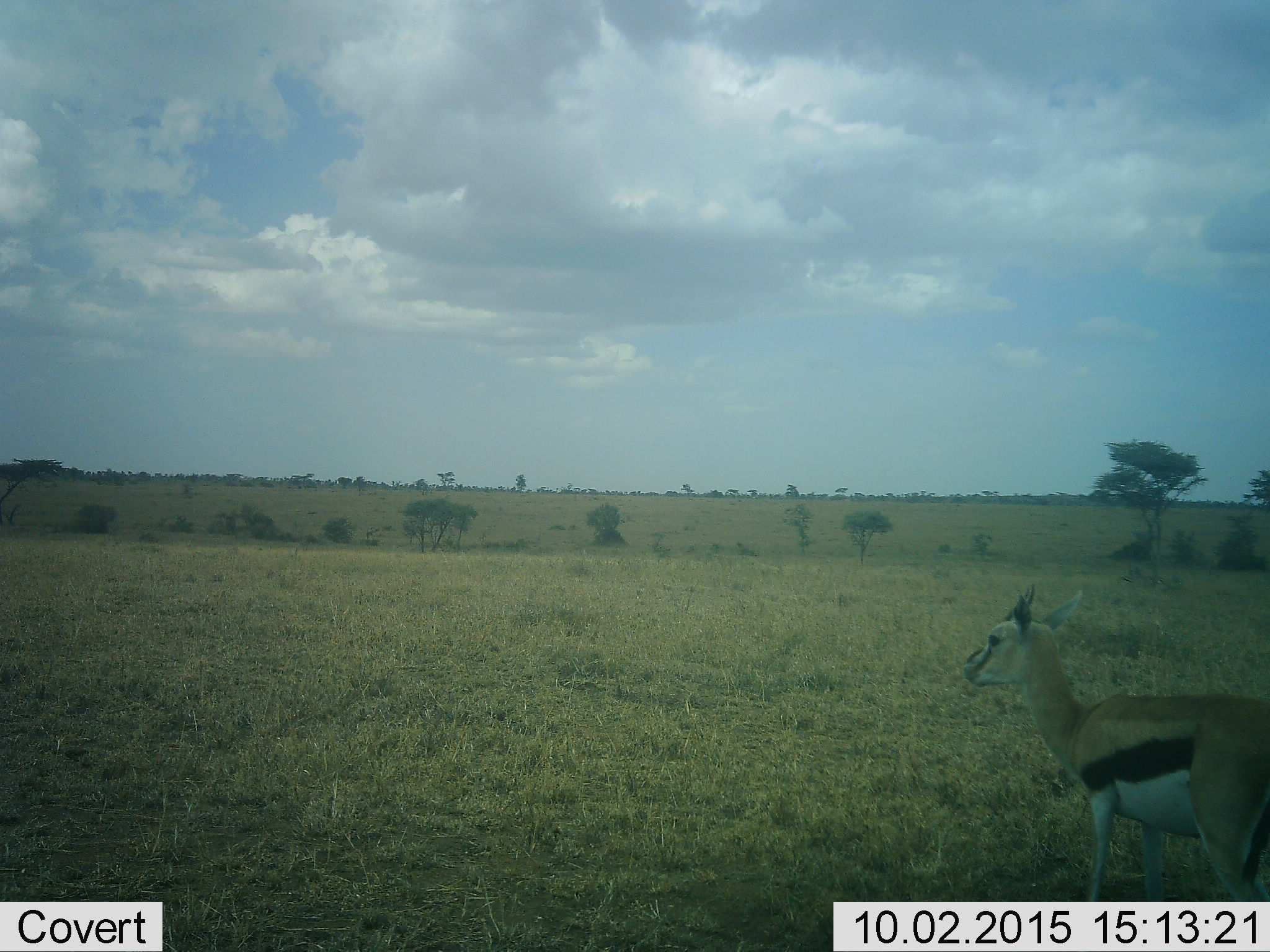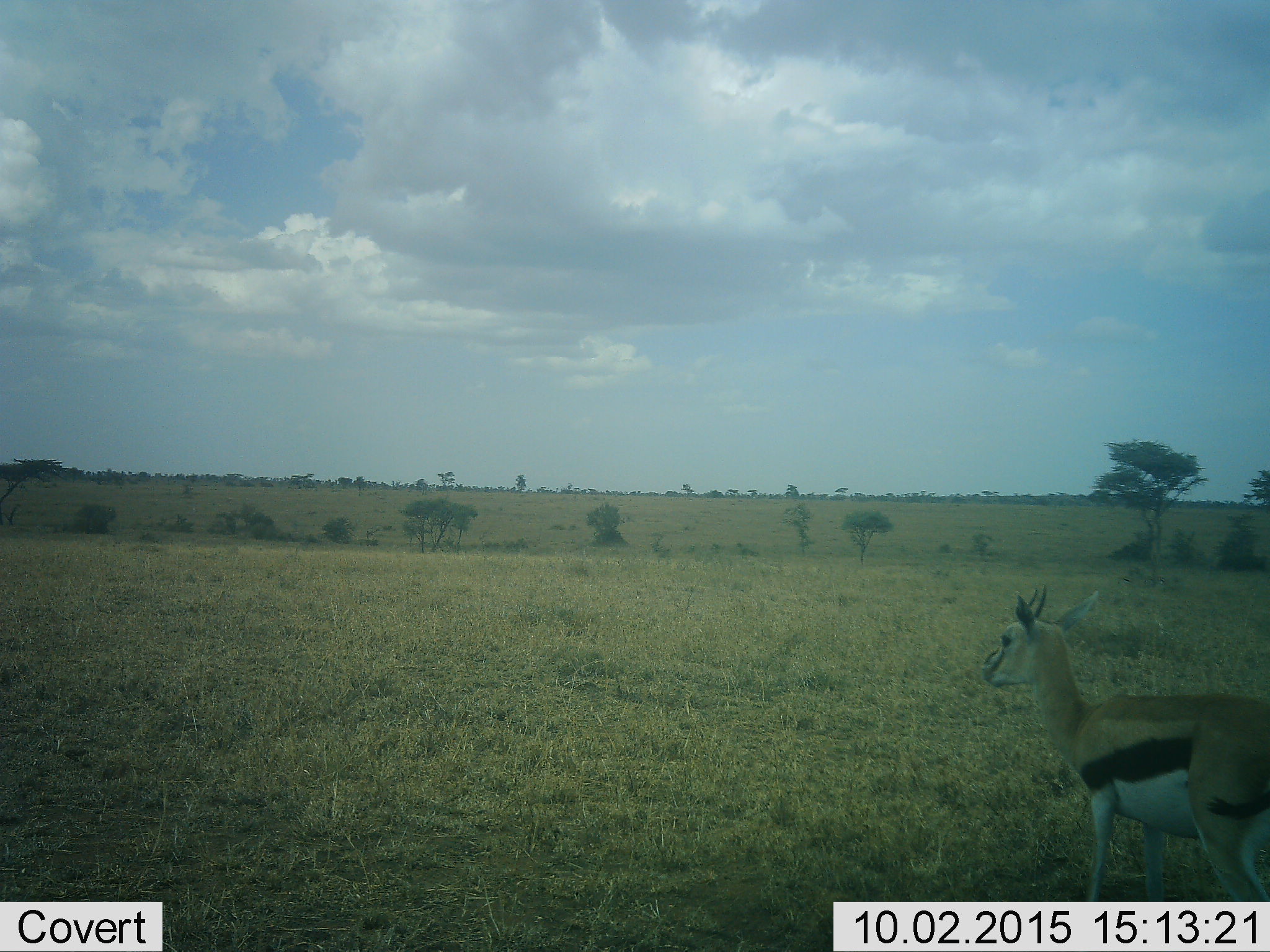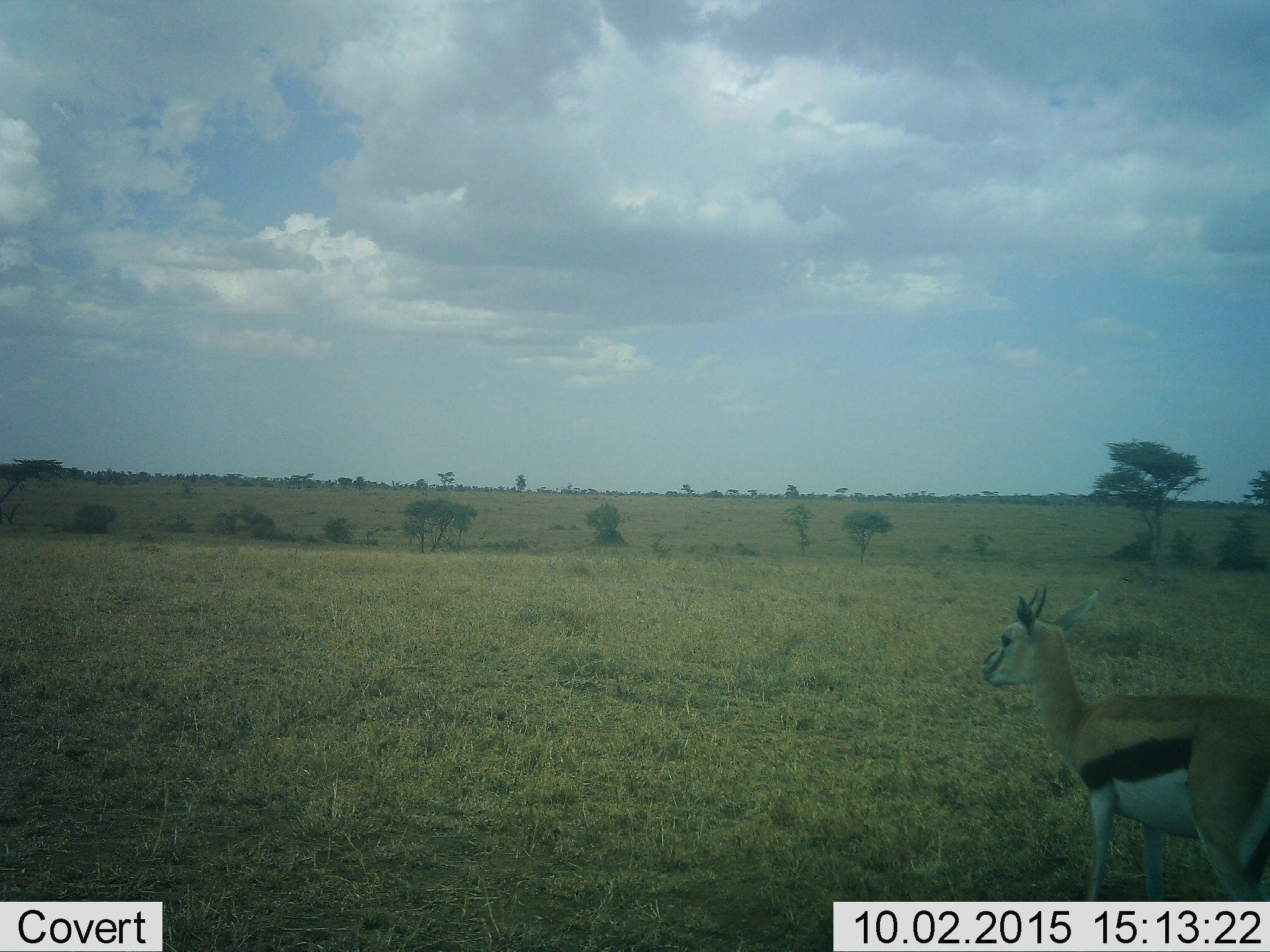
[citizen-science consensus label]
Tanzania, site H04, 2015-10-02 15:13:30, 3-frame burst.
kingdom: Animalia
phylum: Chordata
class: Mammalia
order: Artiodactyla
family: Bovidae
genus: Eudorcas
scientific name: Eudorcas thomsonii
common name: thomson's gazelle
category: gazellethomsons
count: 1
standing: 100%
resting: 0%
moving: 0%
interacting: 0%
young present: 0%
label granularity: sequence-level